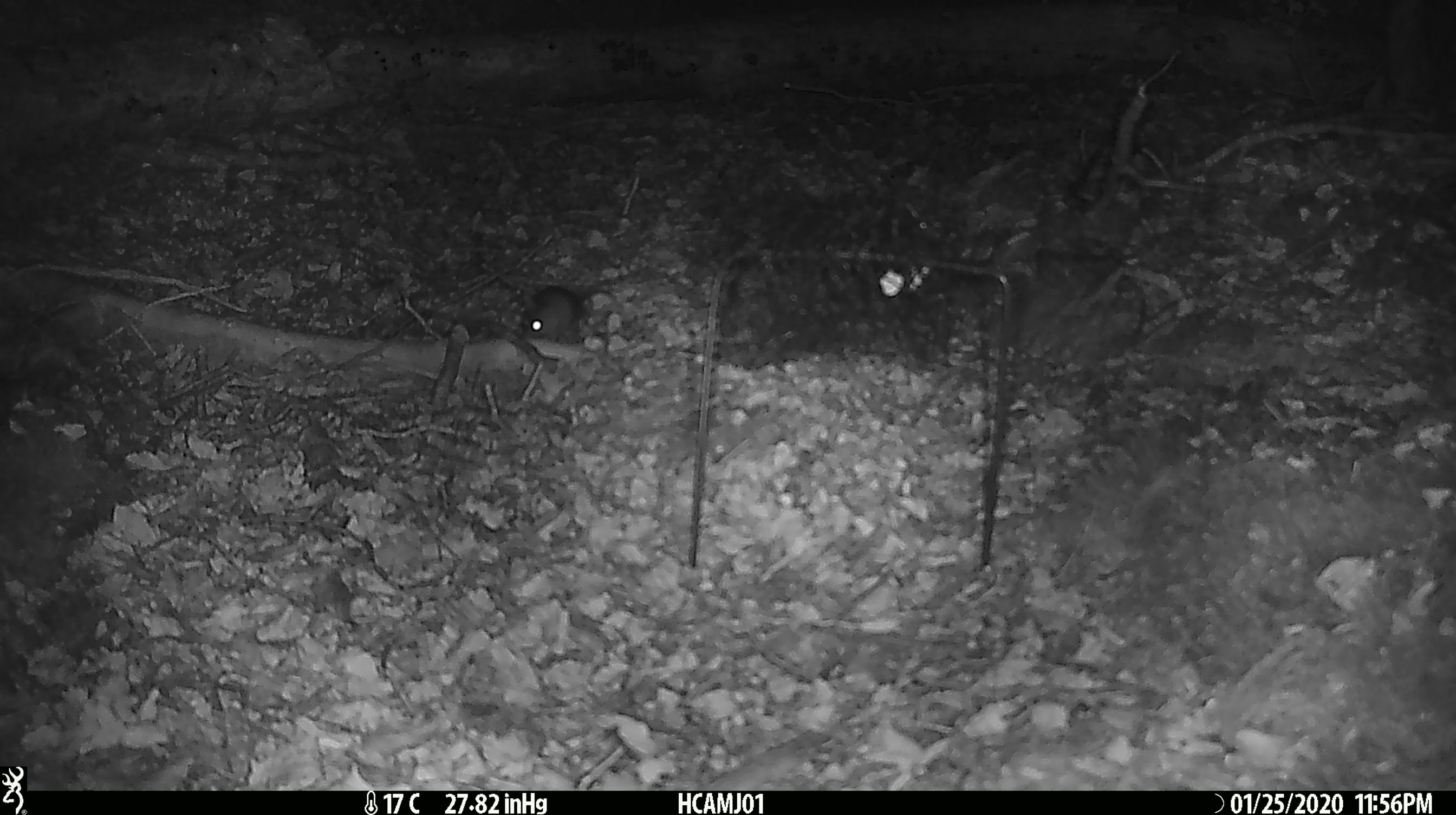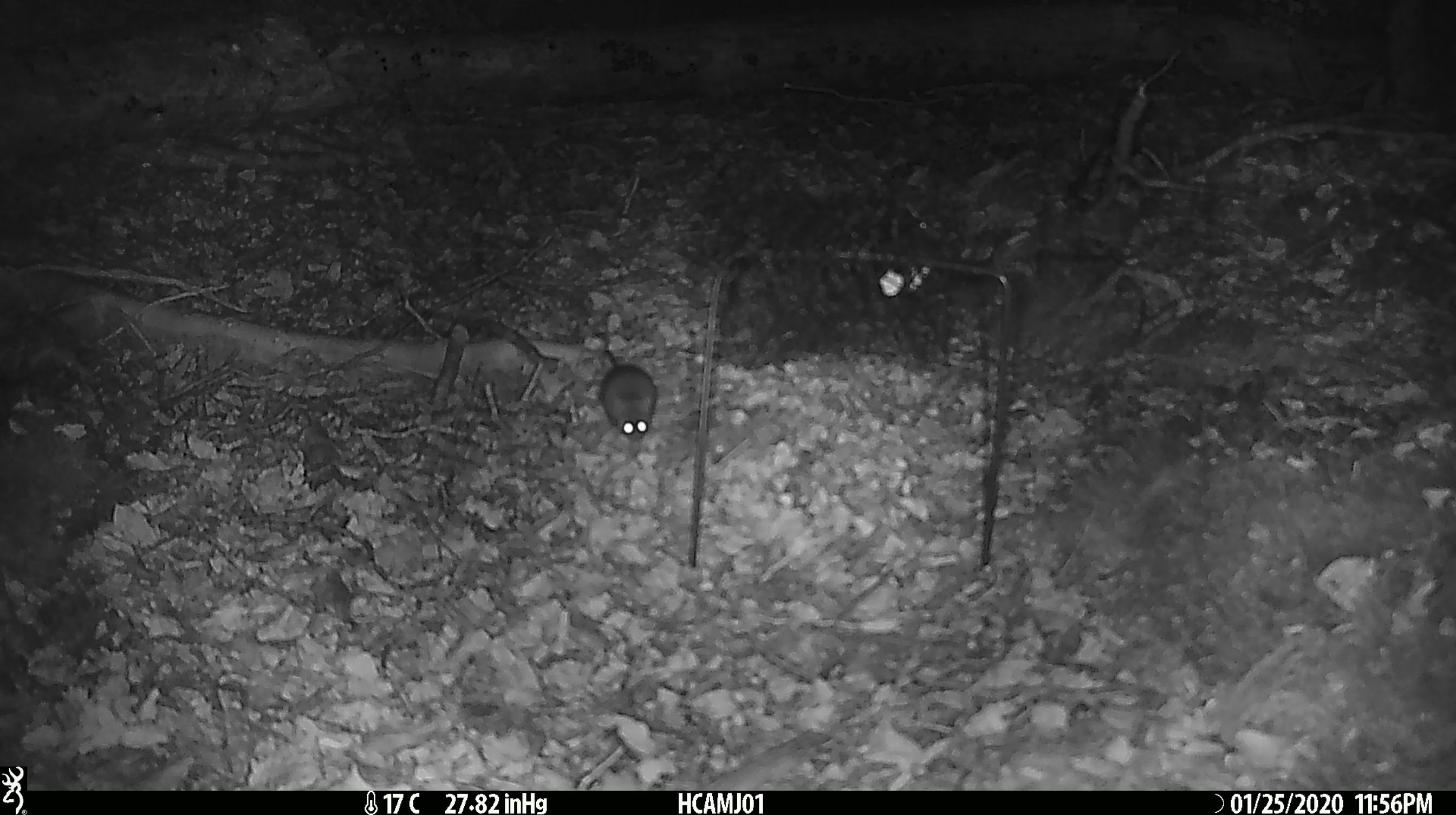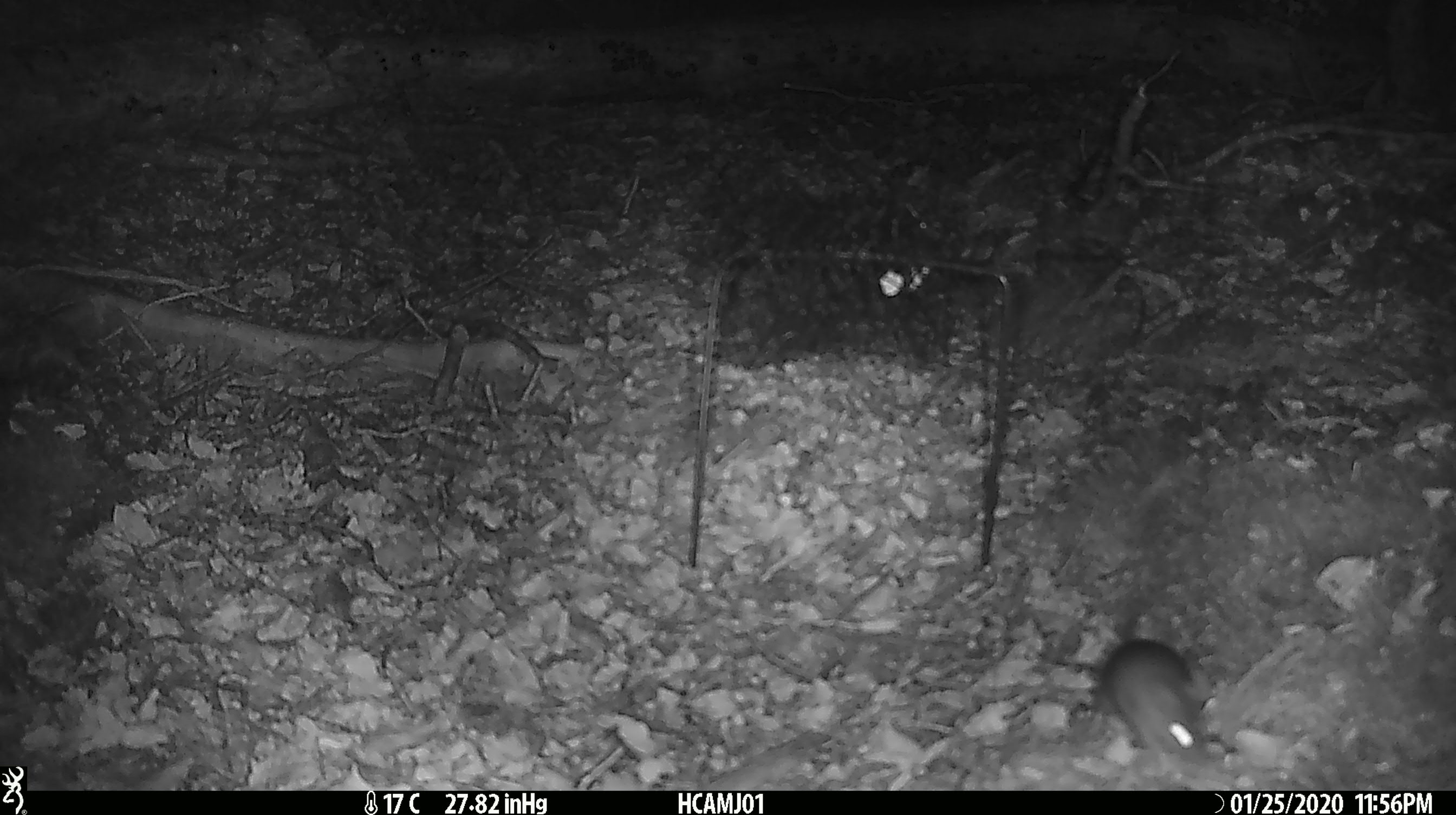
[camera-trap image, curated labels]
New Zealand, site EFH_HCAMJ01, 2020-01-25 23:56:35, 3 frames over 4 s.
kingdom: Animalia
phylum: Chordata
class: Mammalia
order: Rodentia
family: Muridae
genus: Mus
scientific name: Mus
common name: mouse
Mouse (Mus).